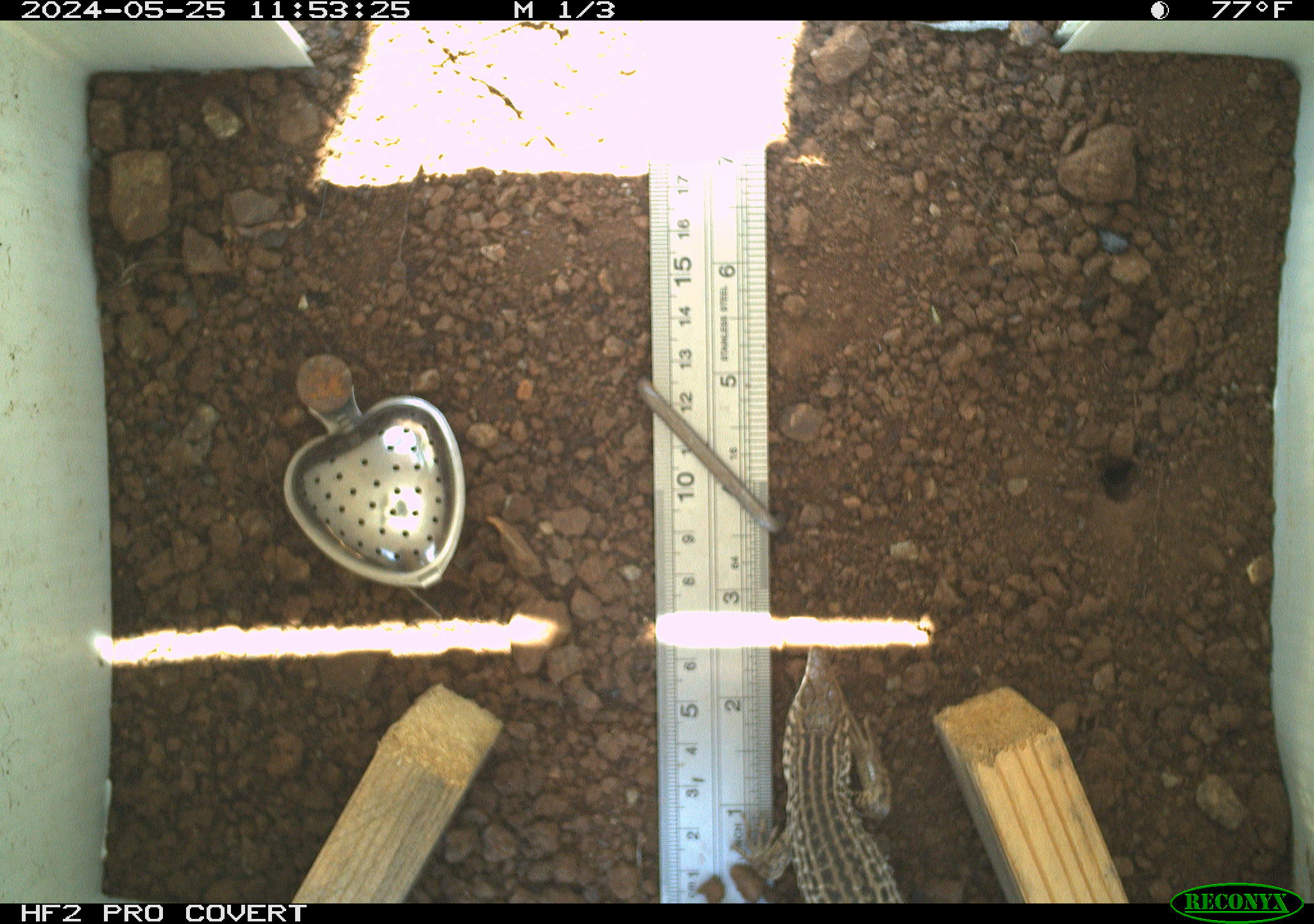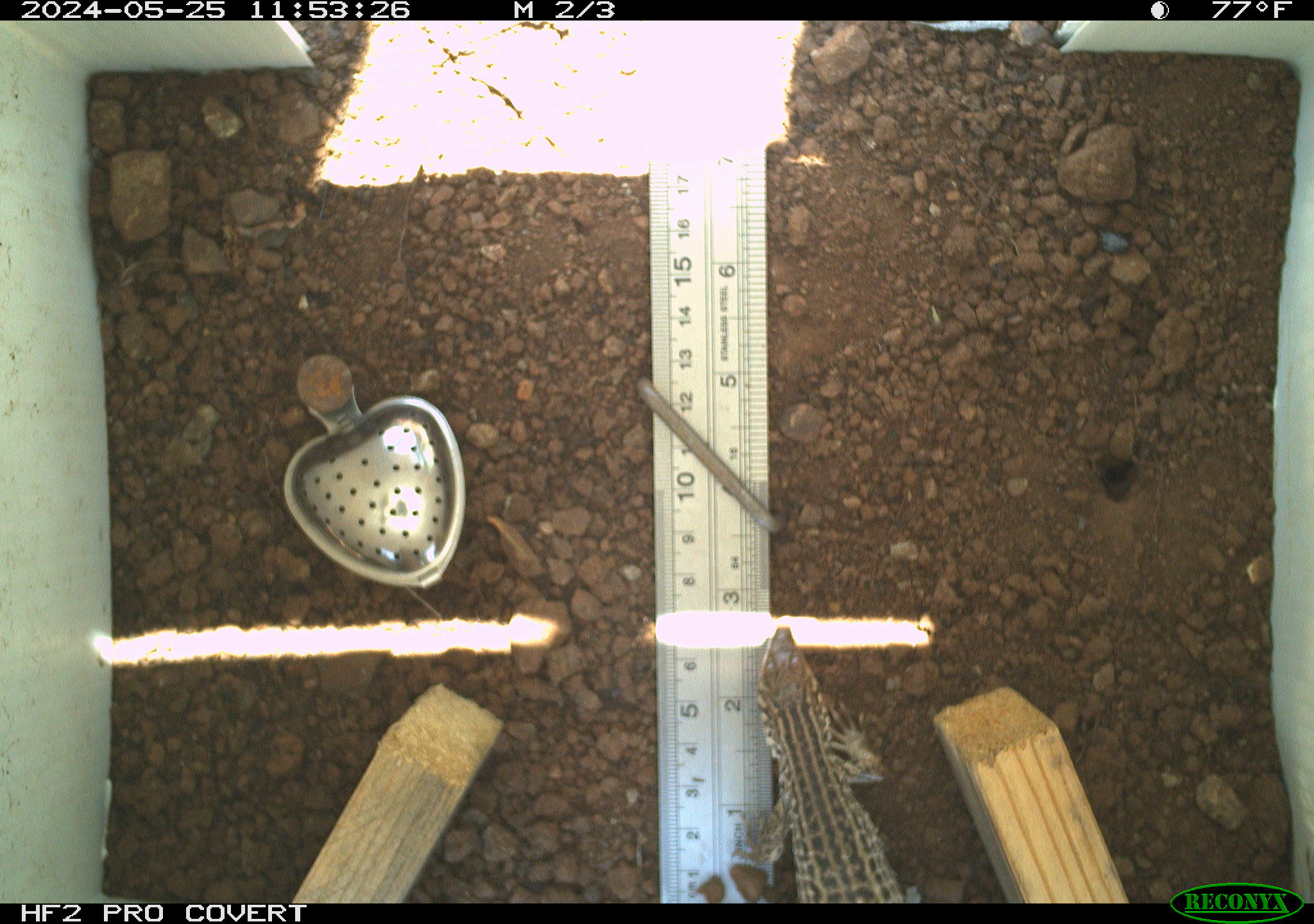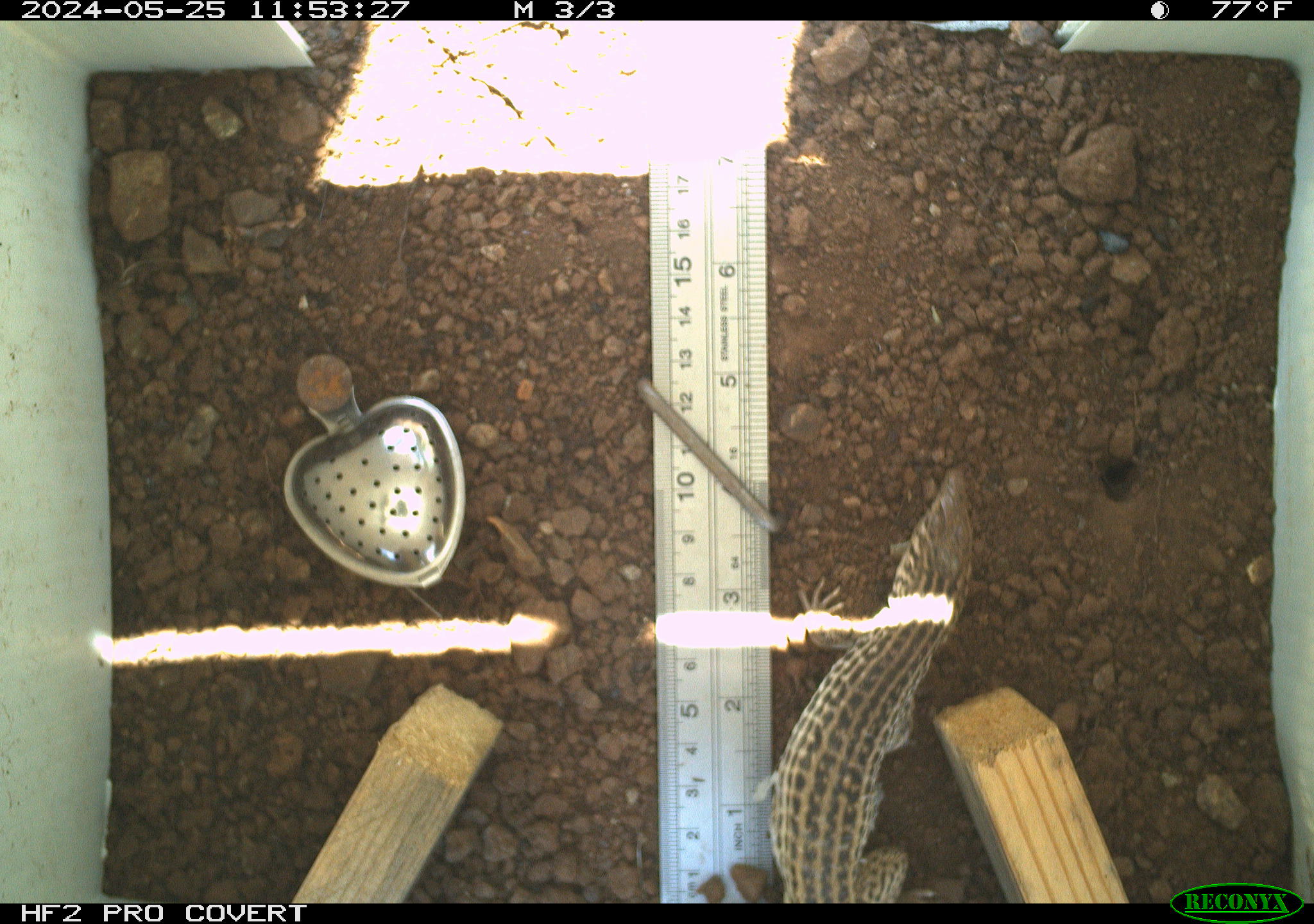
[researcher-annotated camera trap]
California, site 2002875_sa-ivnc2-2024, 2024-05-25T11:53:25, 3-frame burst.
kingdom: Animalia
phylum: Chordata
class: Reptilia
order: Squamata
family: Teiidae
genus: Aspidoscelis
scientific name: Aspidoscelis tigris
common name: western whiptail